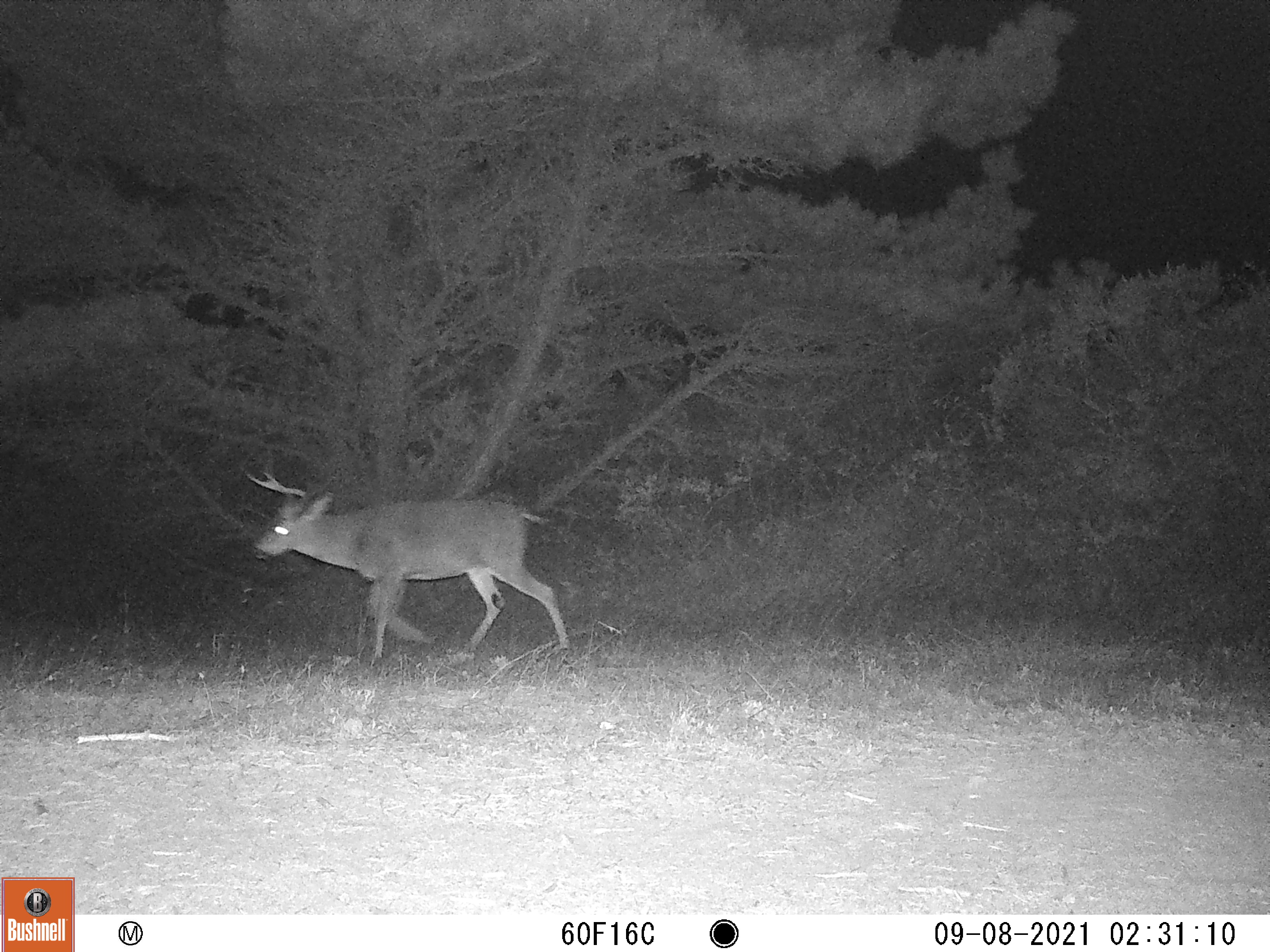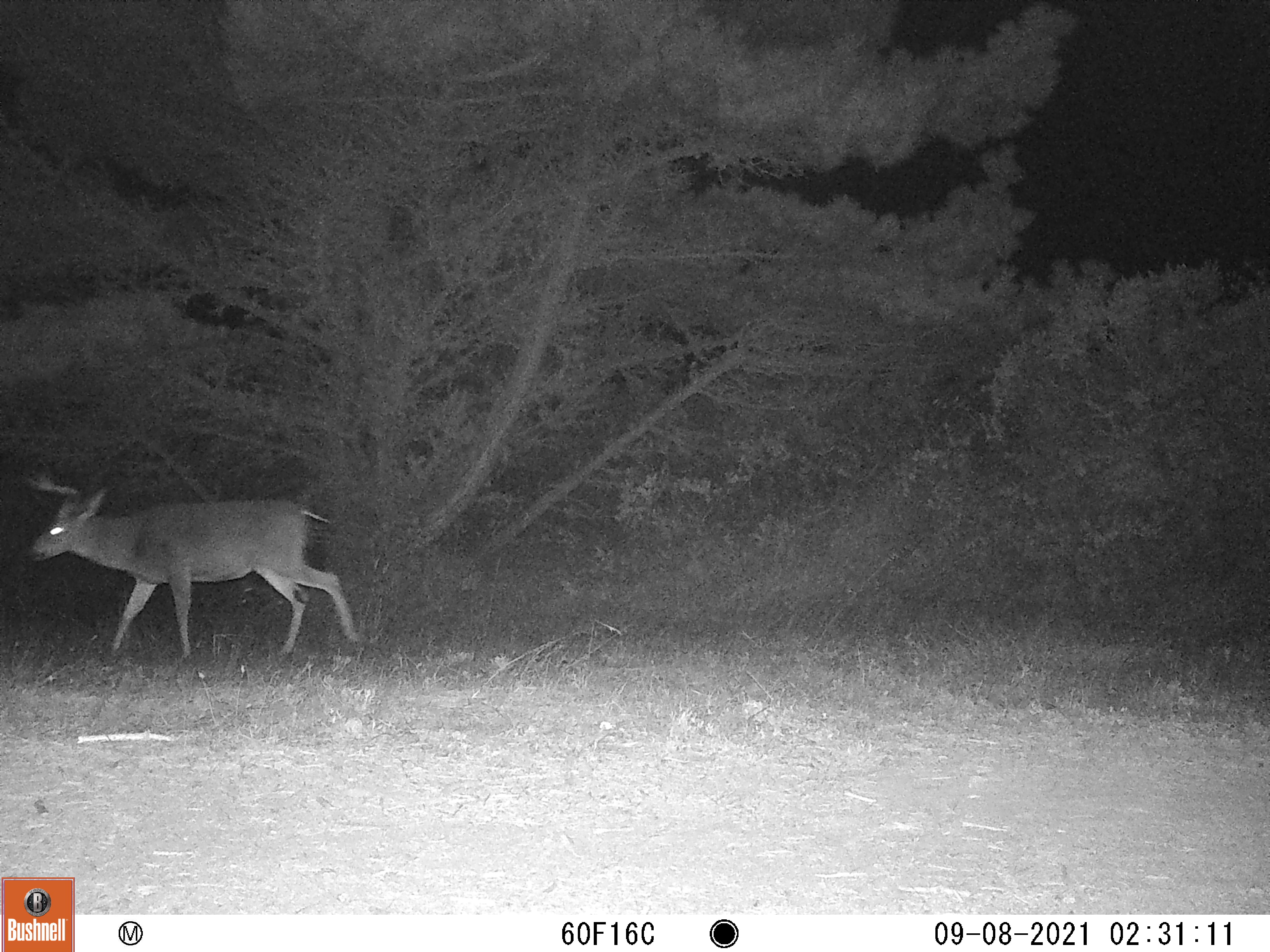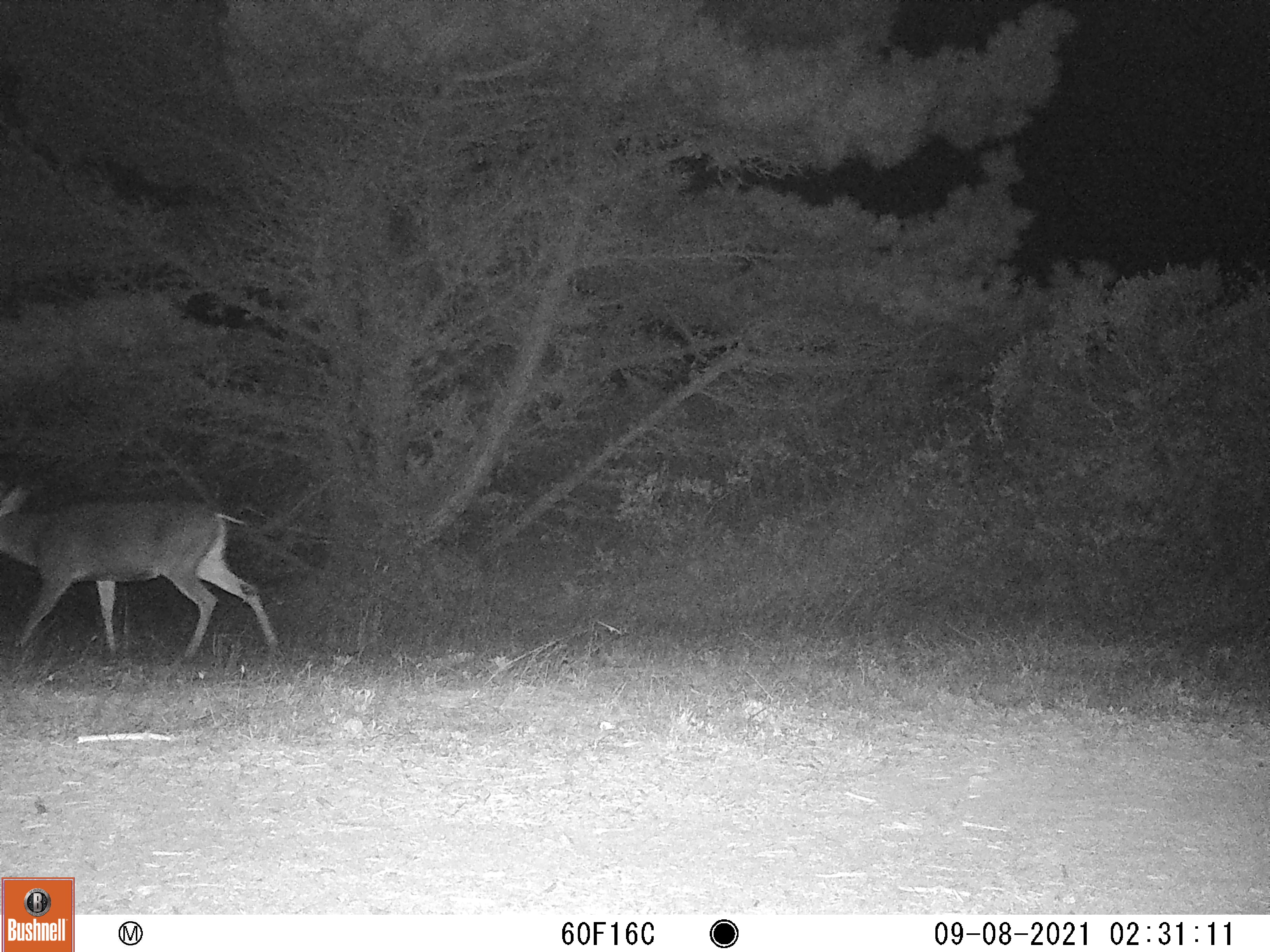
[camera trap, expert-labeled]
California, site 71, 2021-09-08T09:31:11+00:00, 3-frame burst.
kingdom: Animalia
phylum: Chordata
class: Mammalia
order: Artiodactyla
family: Cervidae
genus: Odocoileus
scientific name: Odocoileus hemionus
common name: mule deer